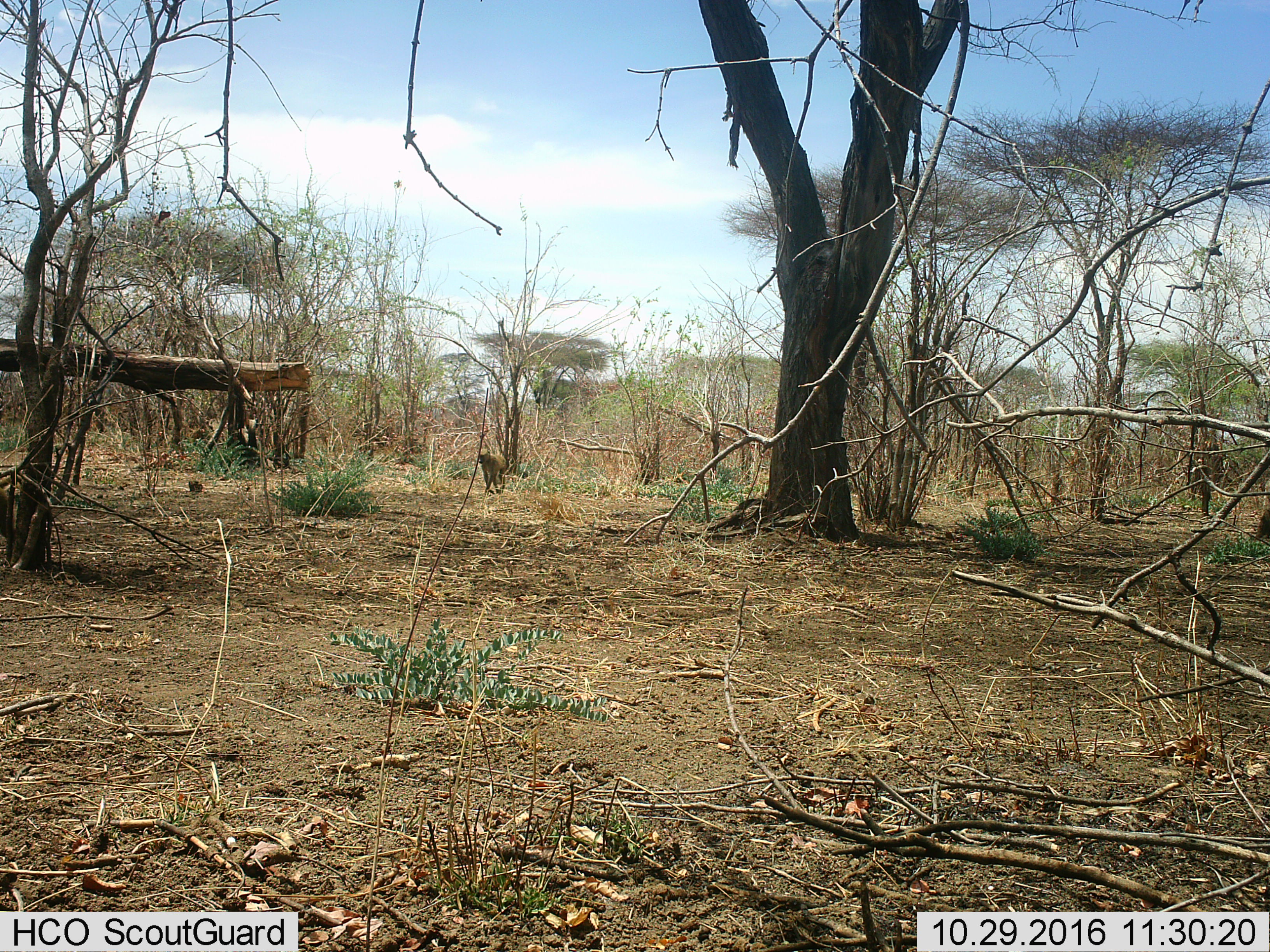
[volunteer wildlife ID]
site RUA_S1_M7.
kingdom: Animalia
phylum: Chordata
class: Mammalia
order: Primates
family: Cercopithecidae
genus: Papio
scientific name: Papio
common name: baboon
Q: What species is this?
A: Baboon (Papio).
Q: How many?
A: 1.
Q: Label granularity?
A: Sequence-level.